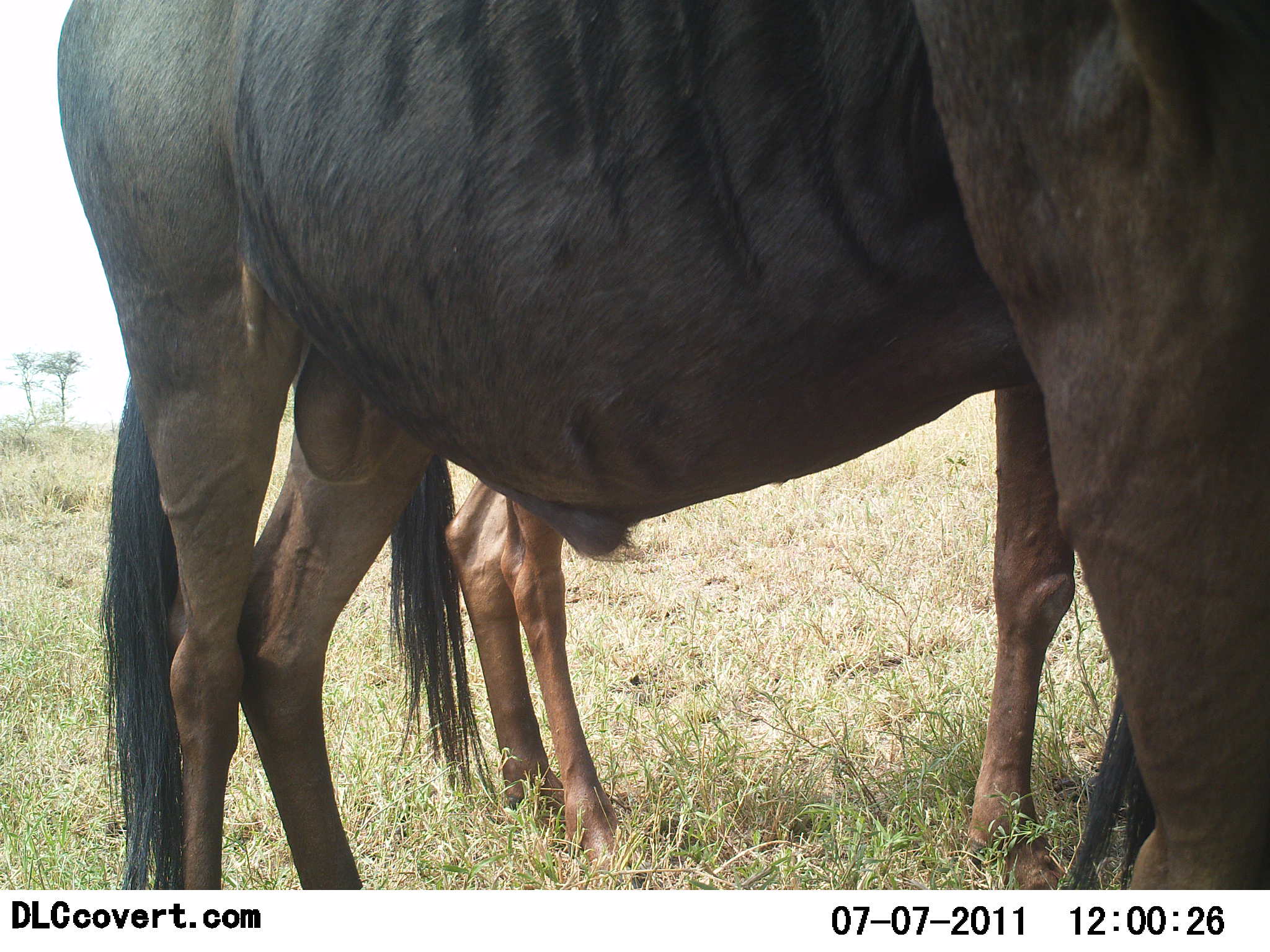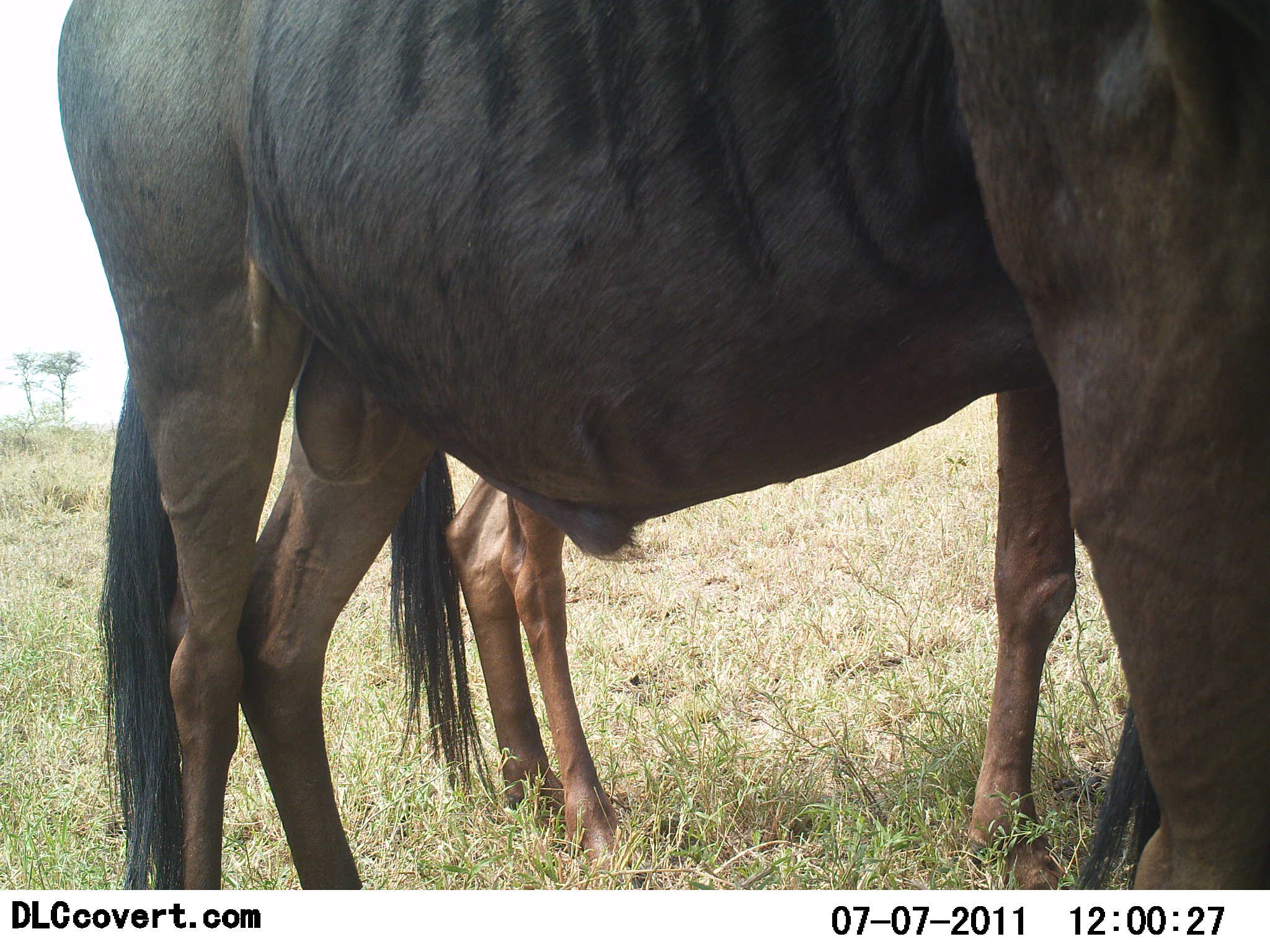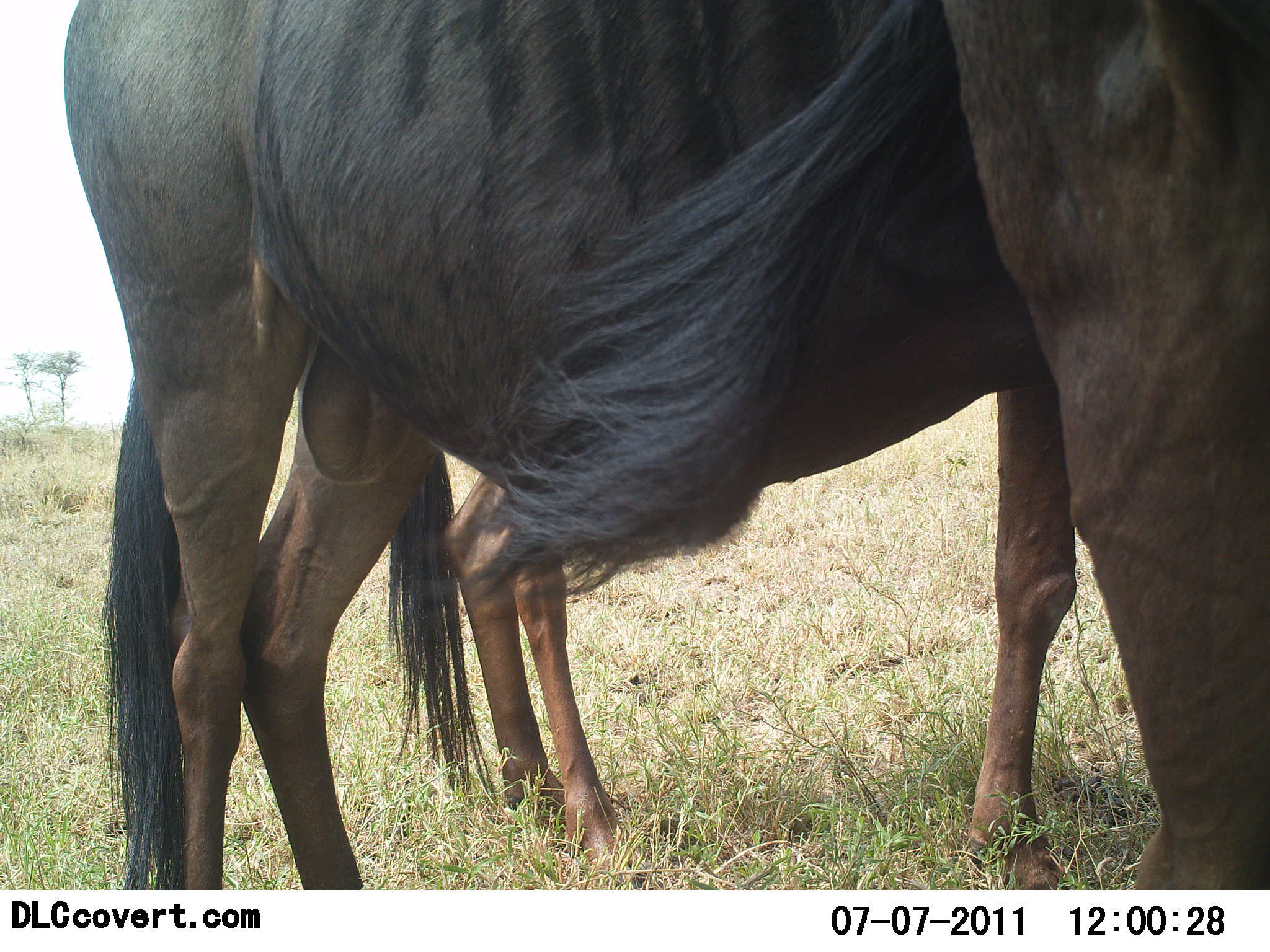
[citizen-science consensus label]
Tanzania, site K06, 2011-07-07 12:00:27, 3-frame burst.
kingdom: Animalia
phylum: Chordata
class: Mammalia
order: Artiodactyla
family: Bovidae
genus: Connochaetes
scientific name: Connochaetes taurinus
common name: blue wildebeest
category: wildebeest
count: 2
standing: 91%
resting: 9%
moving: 0%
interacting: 0%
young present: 45%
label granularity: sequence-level